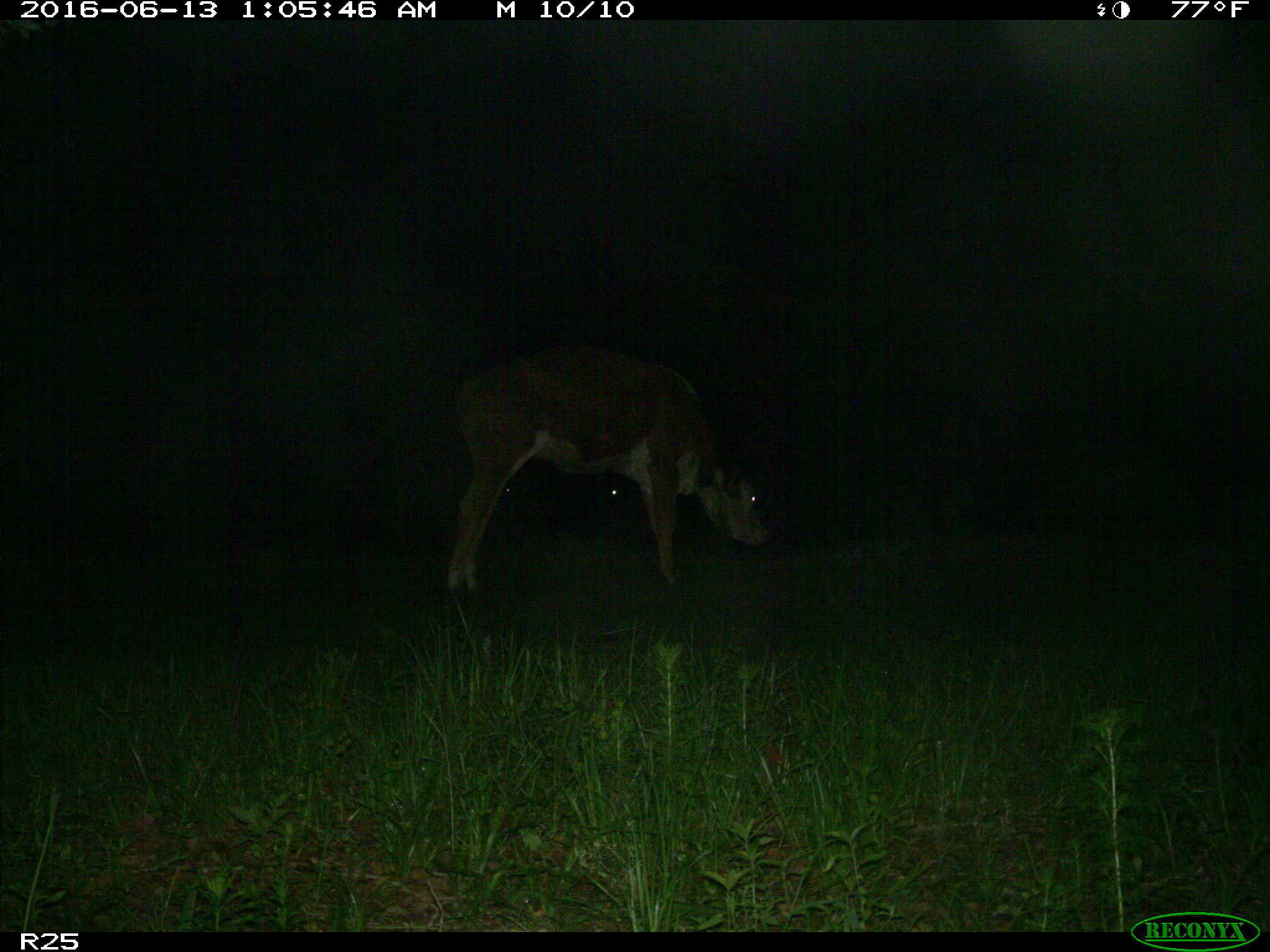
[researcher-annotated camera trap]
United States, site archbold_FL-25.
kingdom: Animalia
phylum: Chordata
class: Mammalia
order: Artiodactyla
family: Bovidae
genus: Bos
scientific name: Bos taurus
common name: domestic cow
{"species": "Bos taurus (domestic cow)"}